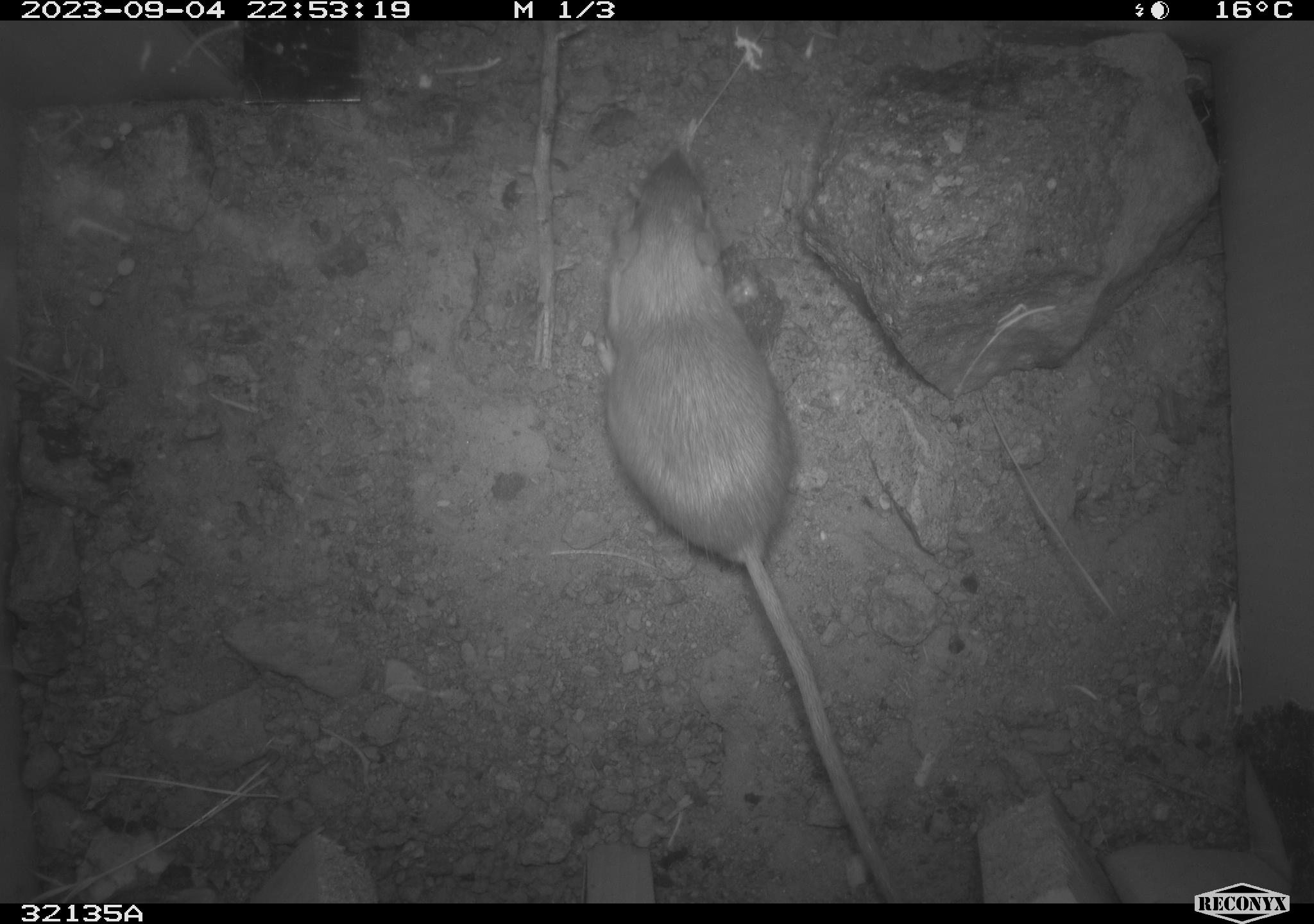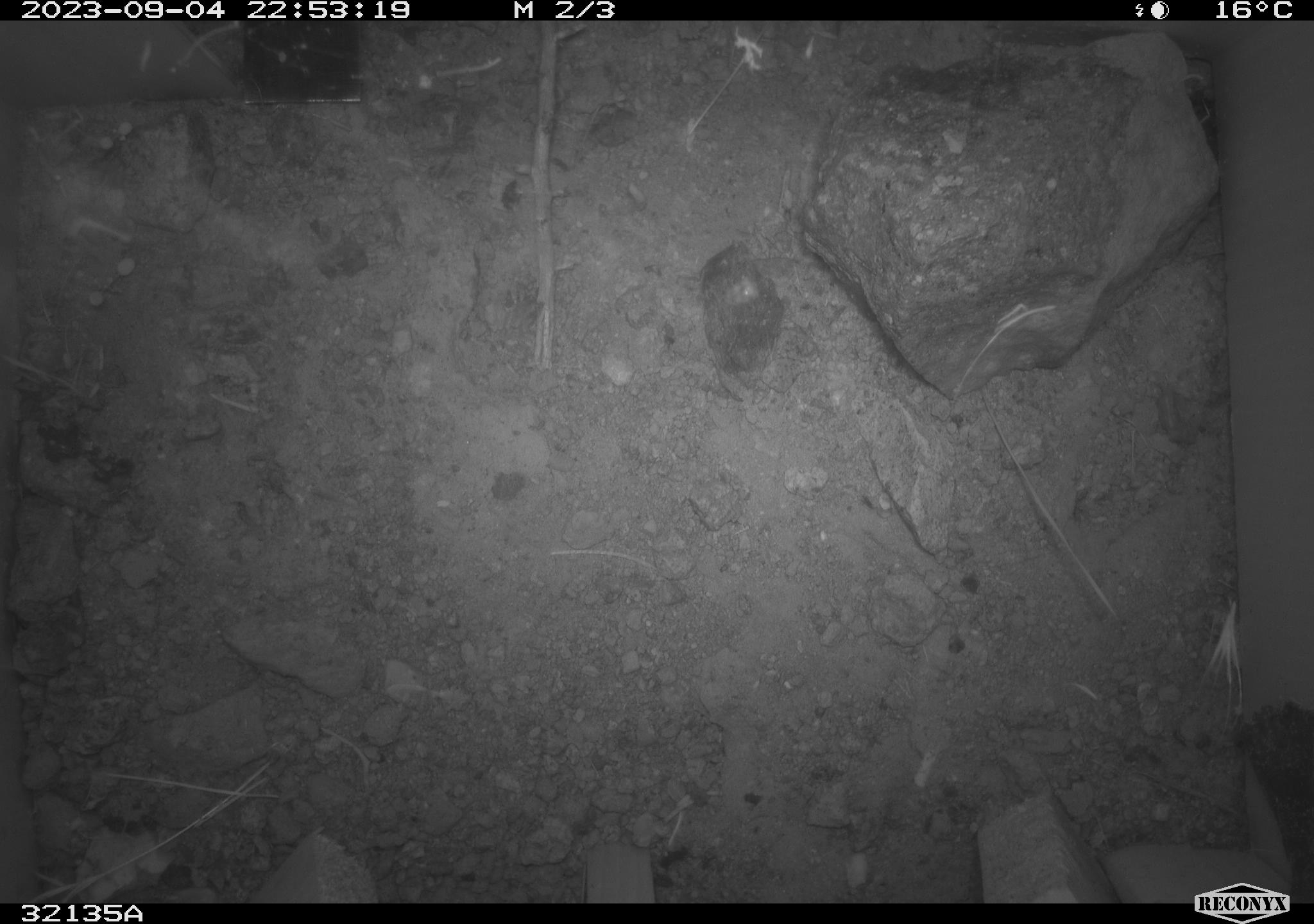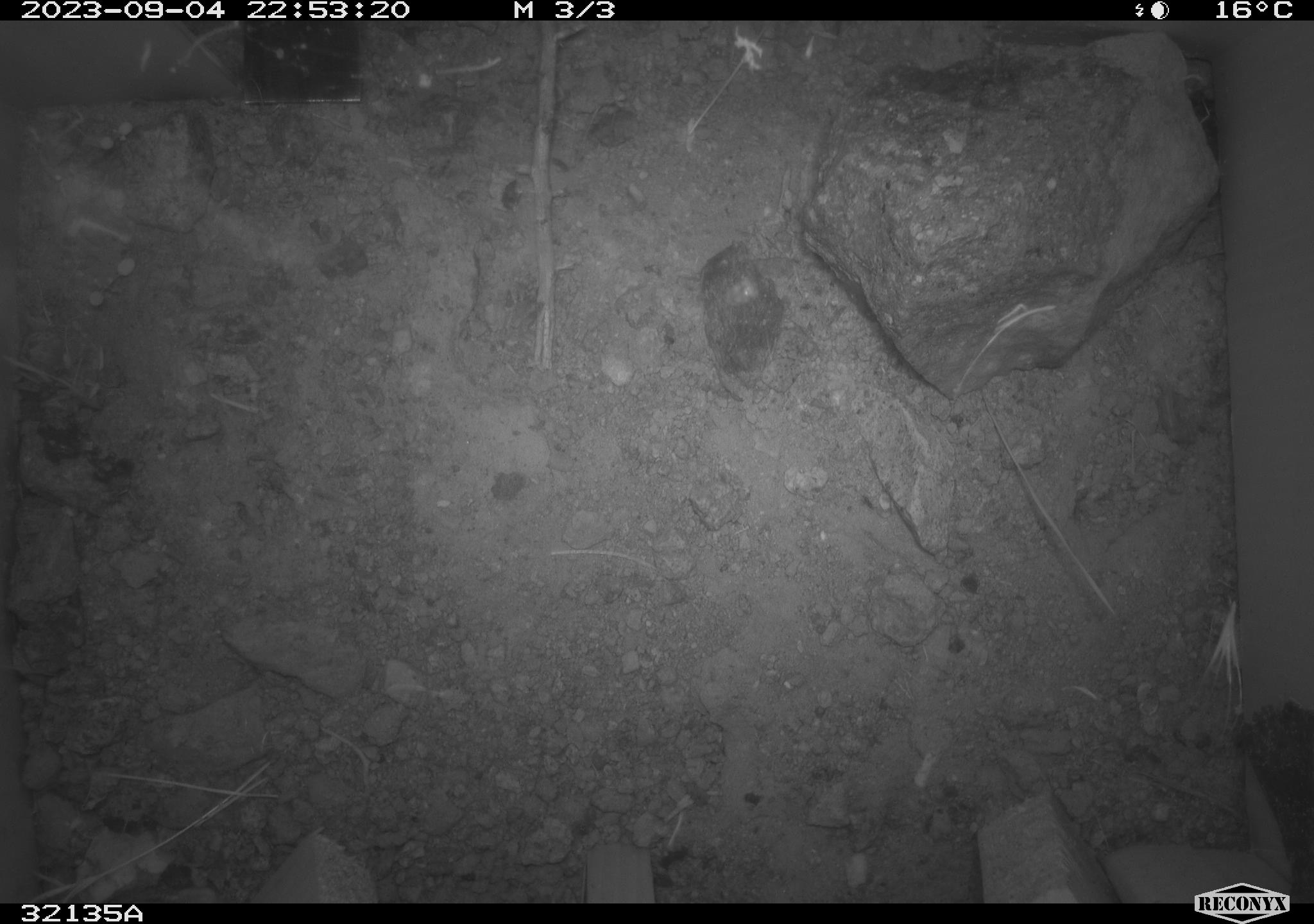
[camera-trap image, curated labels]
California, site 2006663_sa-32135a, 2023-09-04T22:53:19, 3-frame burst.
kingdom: Animalia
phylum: Chordata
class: Mammalia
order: Rodentia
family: Heteromyidae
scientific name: Heteromyidae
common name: kangaroo rats and pocket mice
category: heteromyidae family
Heteromyidae family (kangaroo rats and pocket mice) (Heteromyidae).